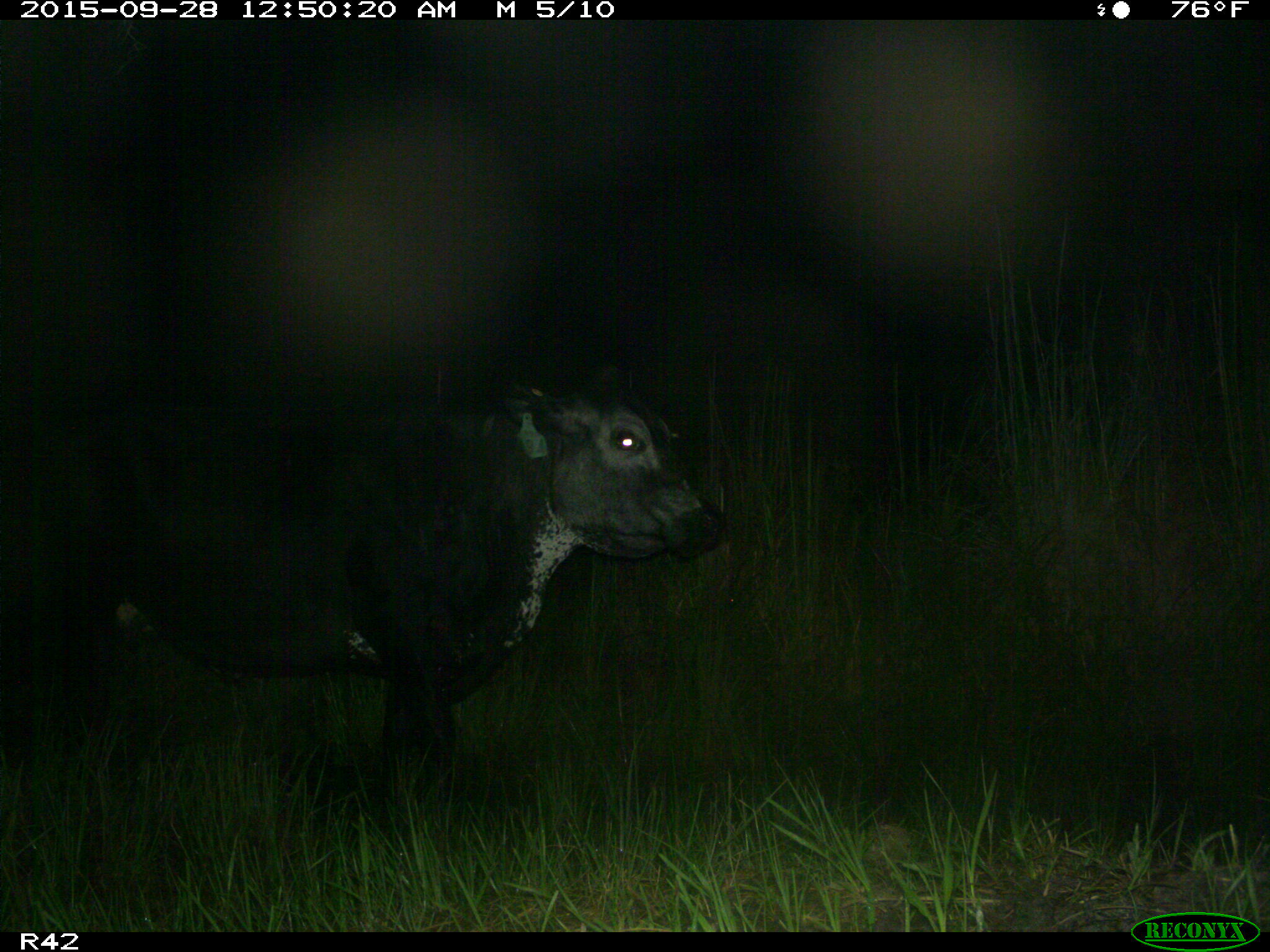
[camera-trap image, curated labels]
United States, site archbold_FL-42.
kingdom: Animalia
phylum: Chordata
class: Mammalia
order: Artiodactyla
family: Bovidae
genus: Bos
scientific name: Bos taurus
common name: domestic cow